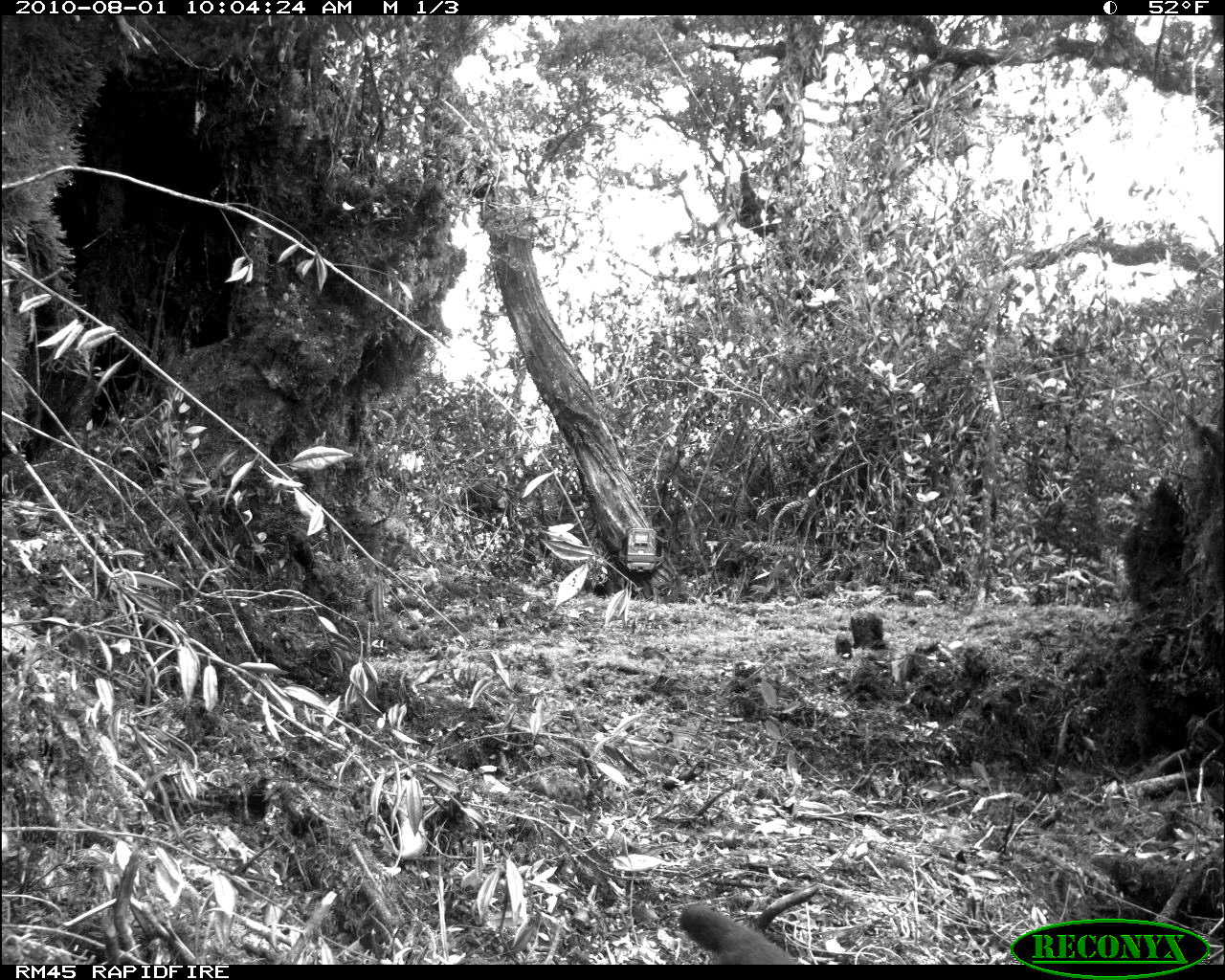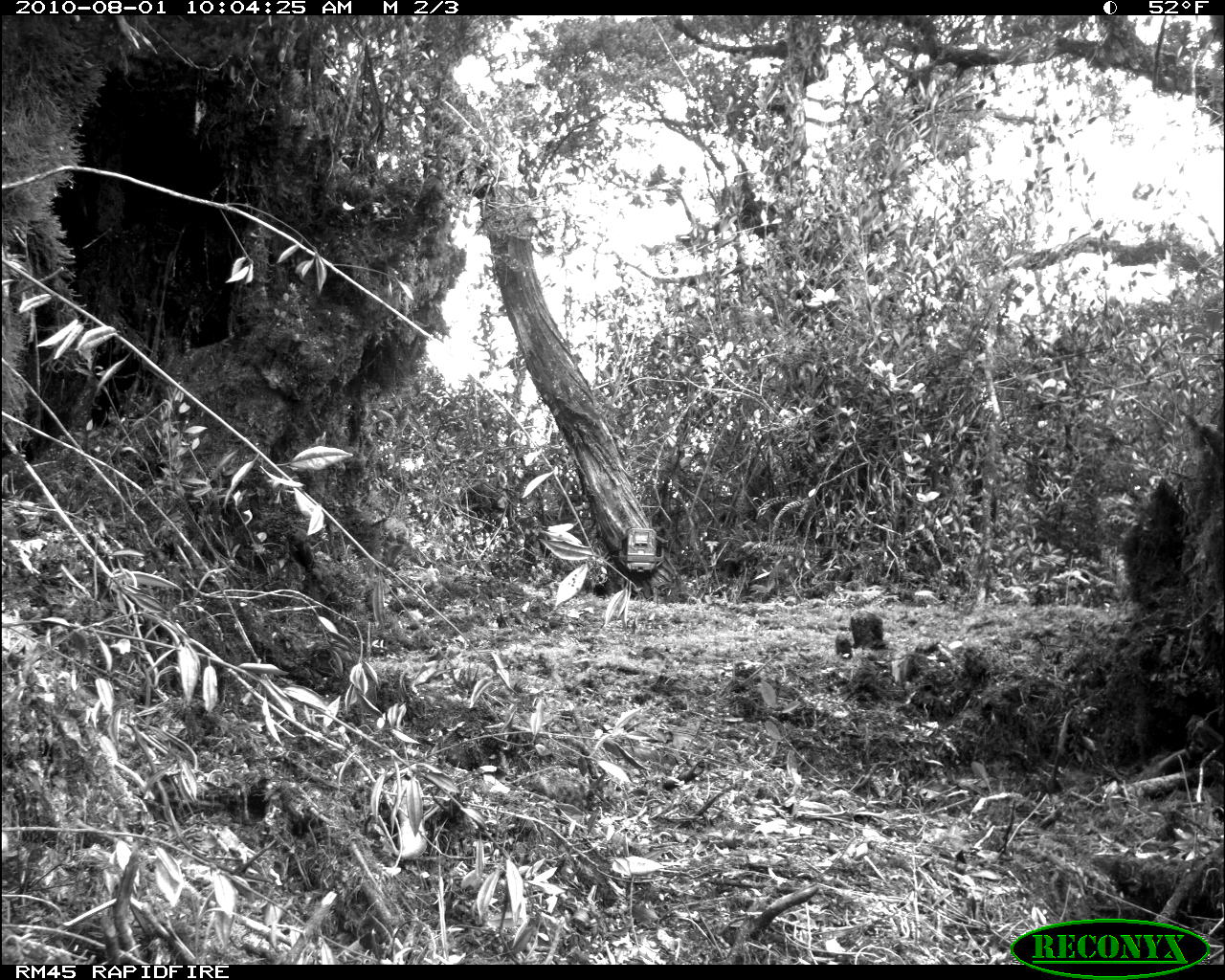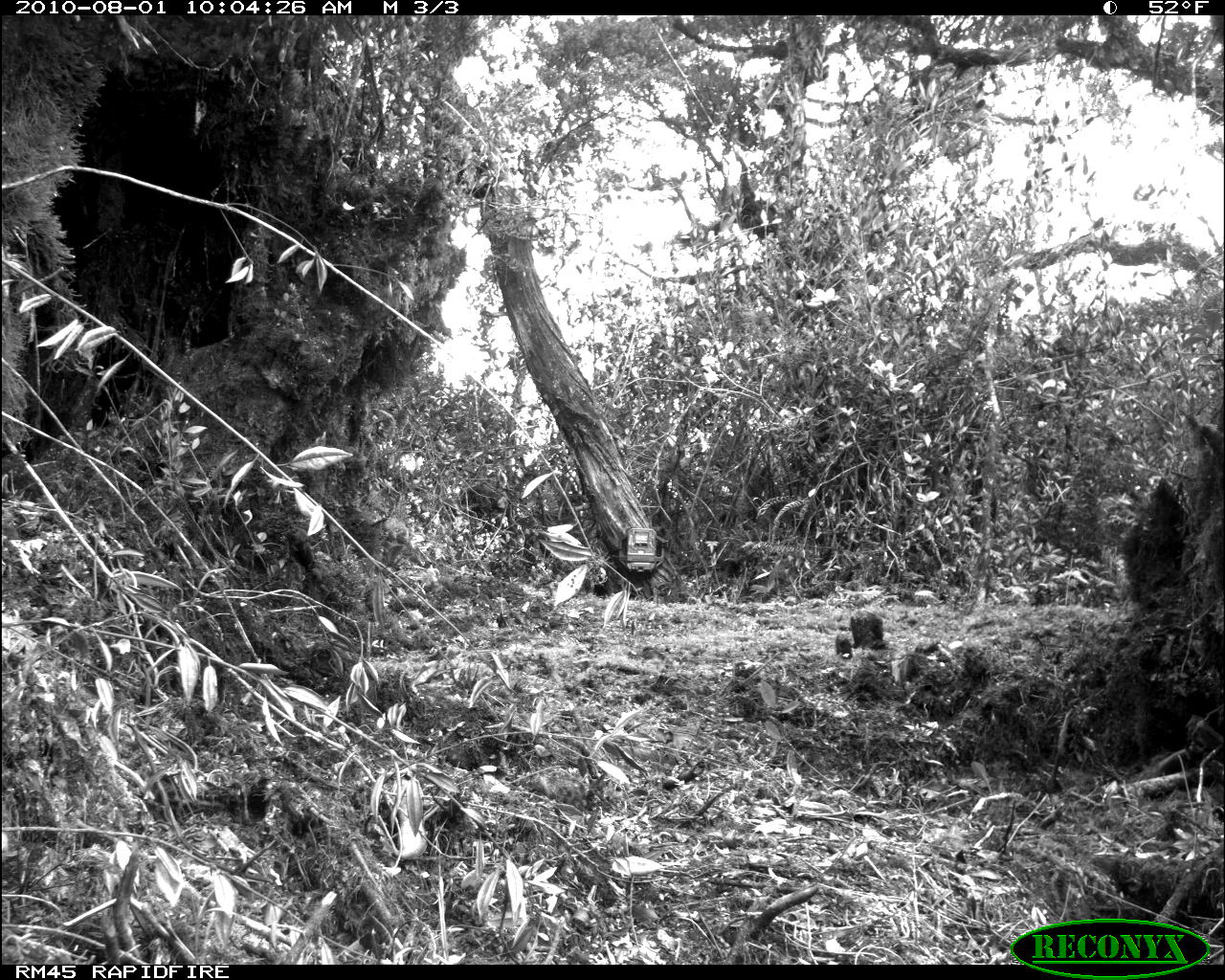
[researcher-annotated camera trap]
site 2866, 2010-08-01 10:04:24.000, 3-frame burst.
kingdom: Animalia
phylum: Chordata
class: Mammalia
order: Carnivora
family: Mustelidae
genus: Martes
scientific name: Martes flavigula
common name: yellow-throated marten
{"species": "Martes flavigula (yellow-throated marten)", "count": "1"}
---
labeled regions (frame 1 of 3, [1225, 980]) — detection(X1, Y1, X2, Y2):
martes flavigula: detection(678, 900, 801, 965)